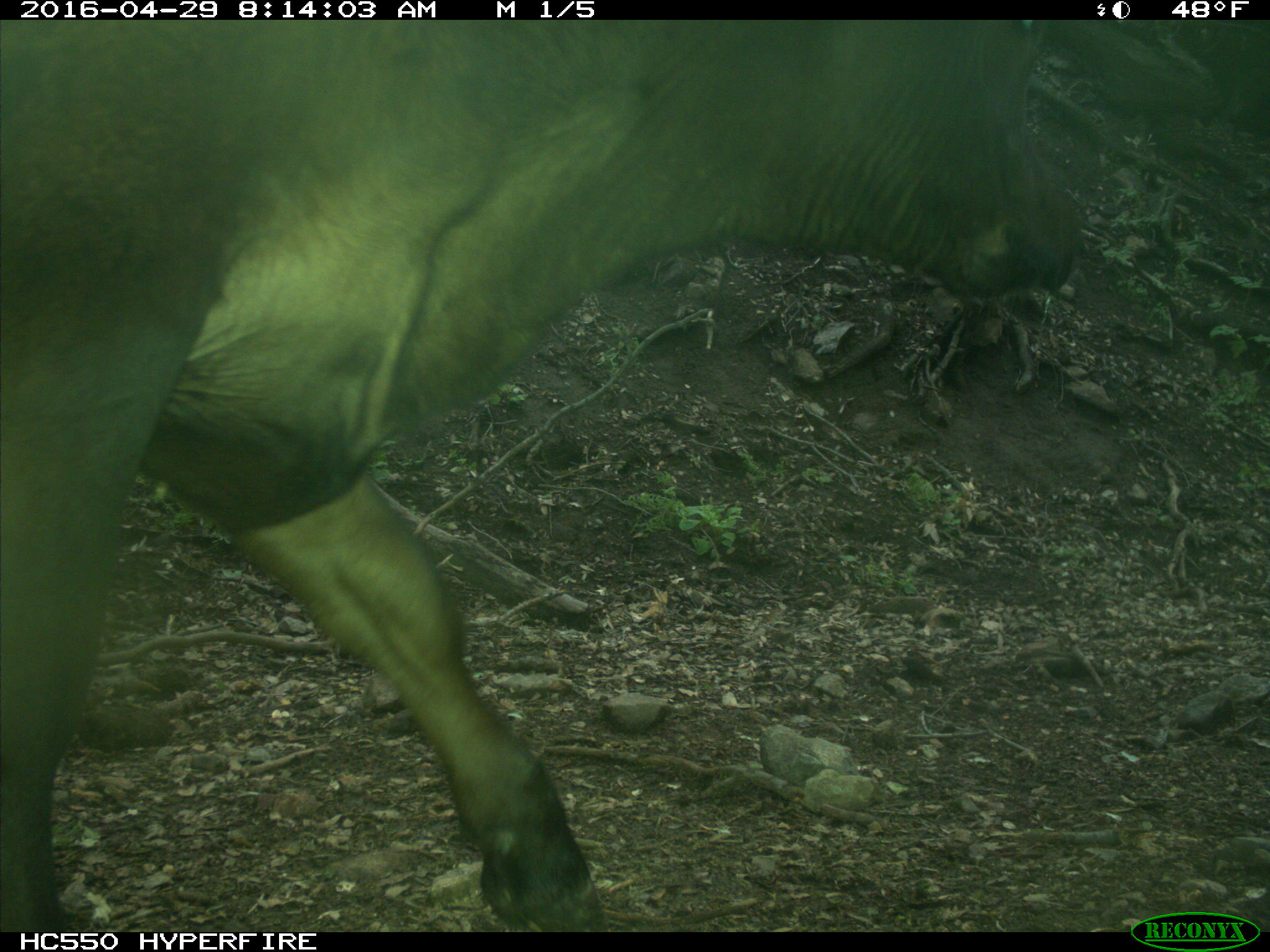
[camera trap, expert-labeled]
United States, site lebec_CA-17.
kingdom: Animalia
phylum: Chordata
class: Mammalia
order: Artiodactyla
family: Bovidae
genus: Bos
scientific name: Bos taurus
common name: domestic cow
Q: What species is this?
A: Bos taurus (domestic cow).